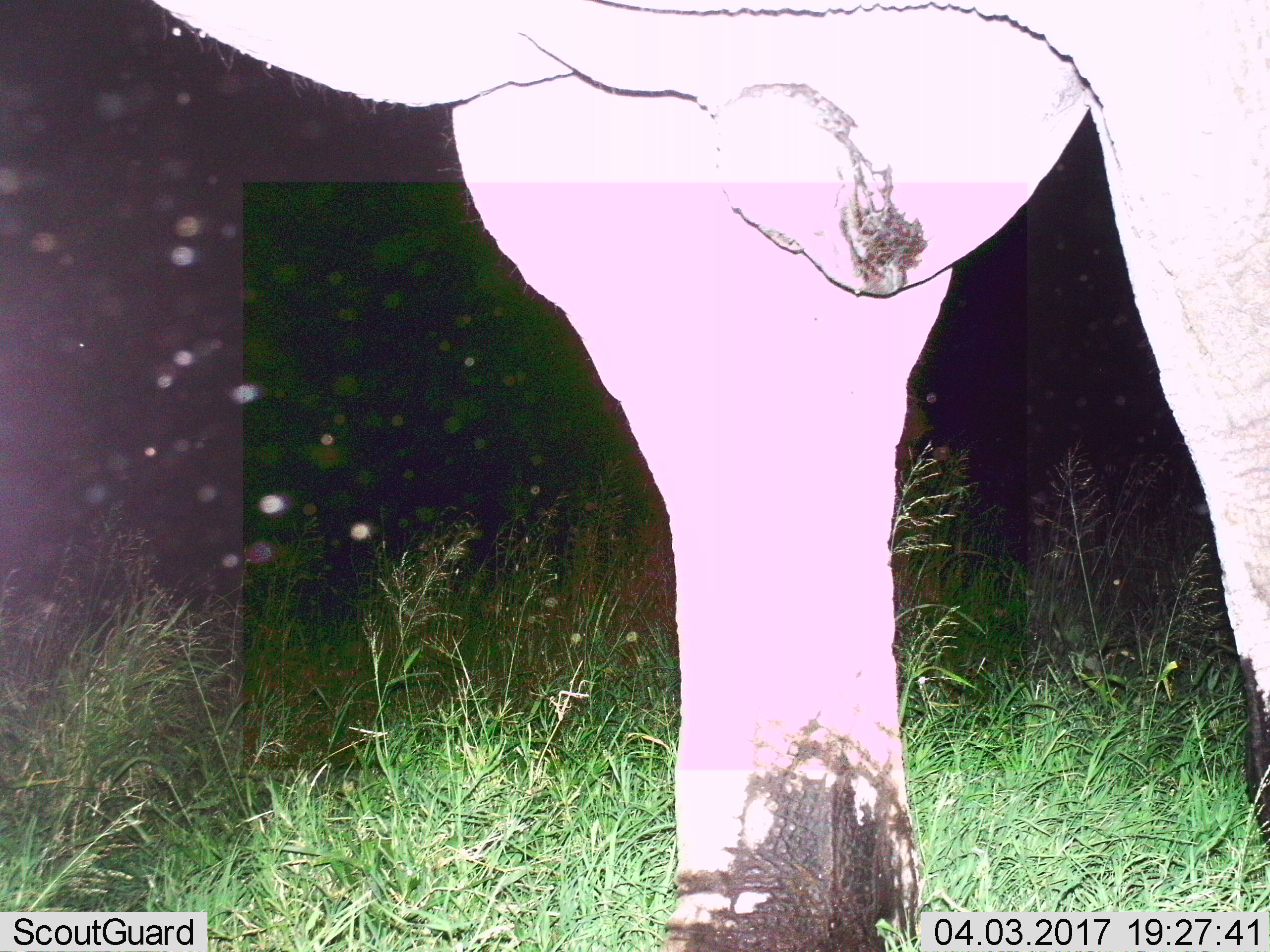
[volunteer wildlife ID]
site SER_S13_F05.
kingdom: Animalia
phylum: Chordata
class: Mammalia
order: Proboscidea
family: Elephantidae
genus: Loxodonta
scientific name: Loxodonta africana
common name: african bush elephant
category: elephant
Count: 1.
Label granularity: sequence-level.